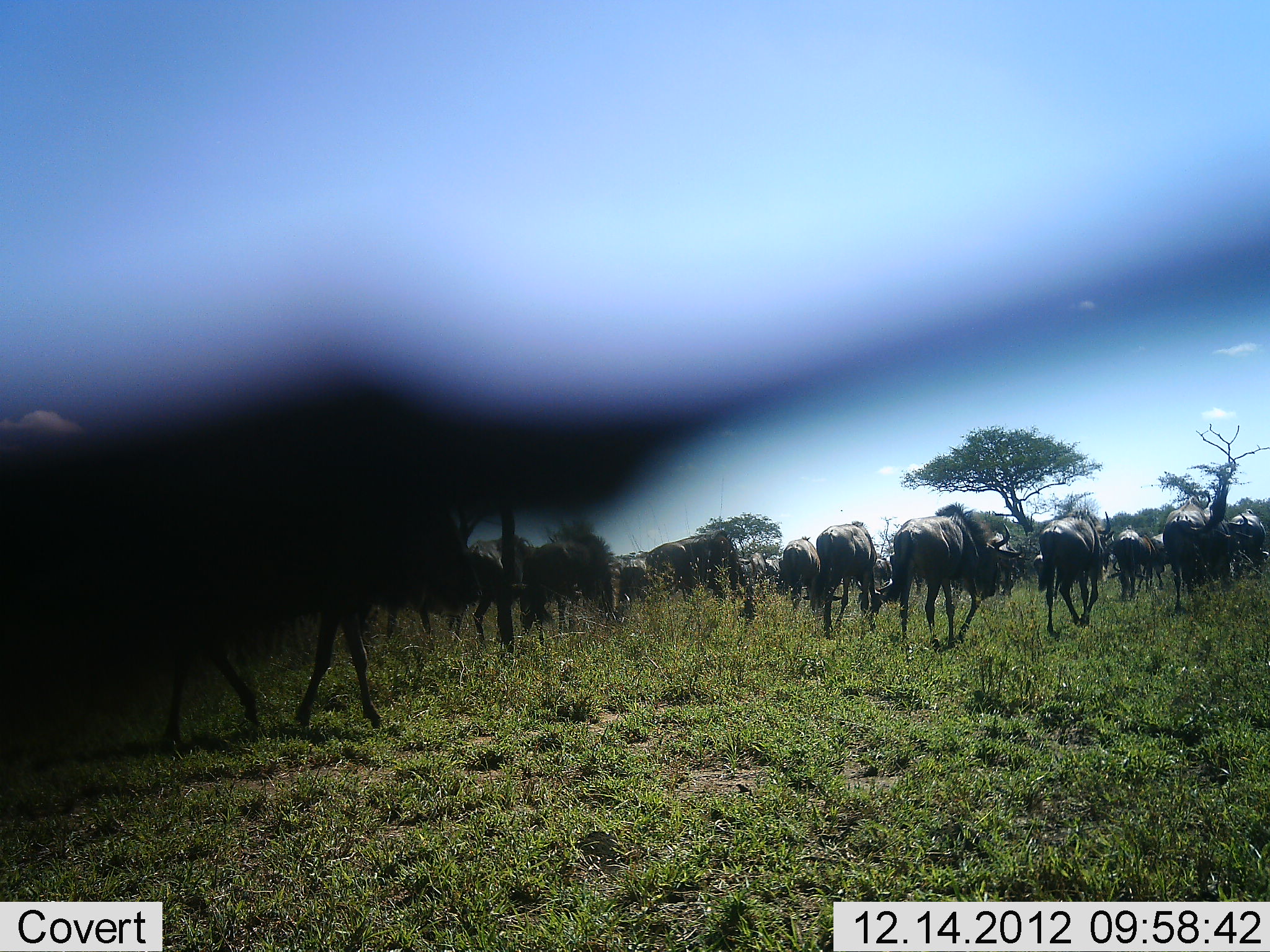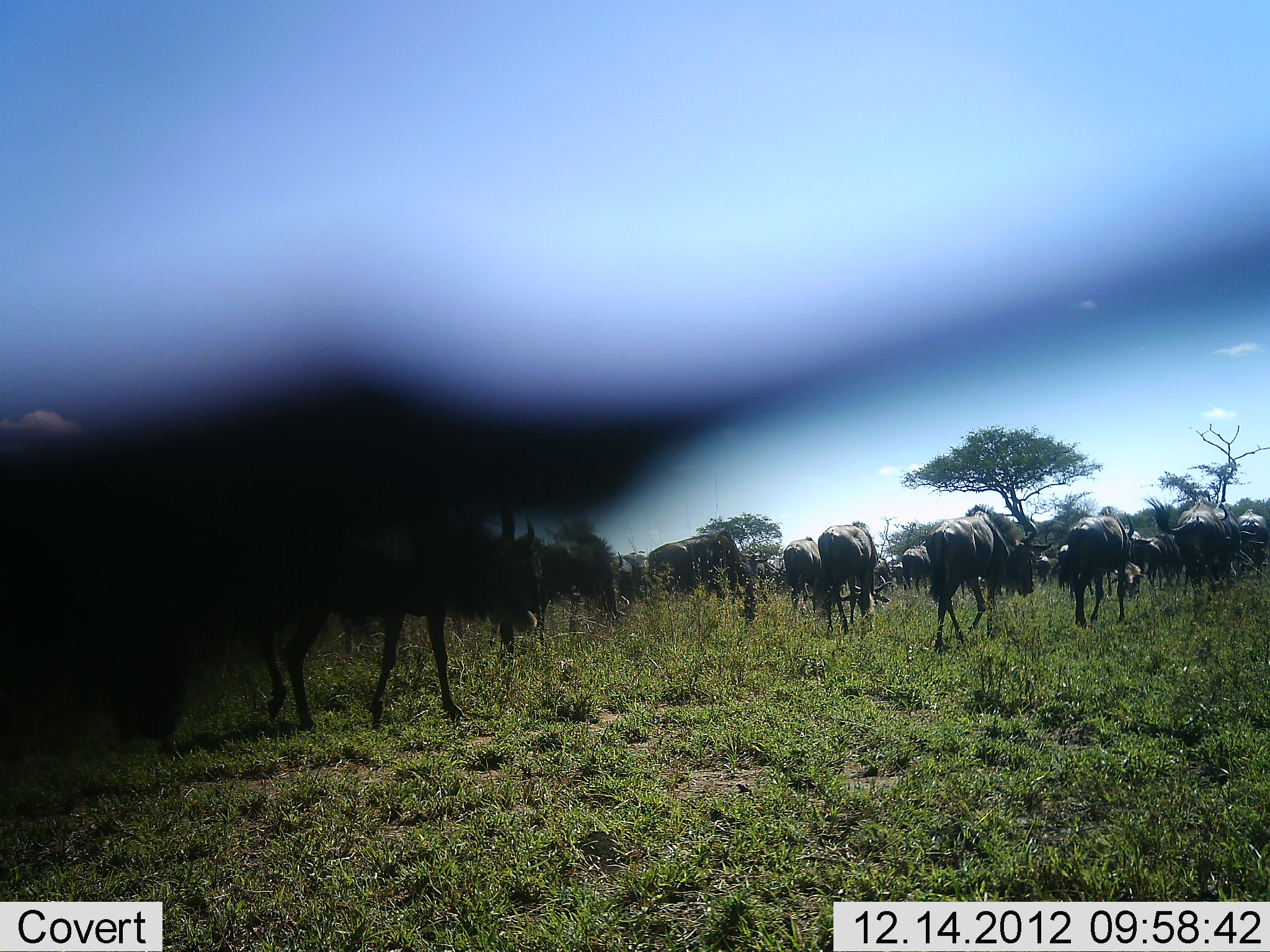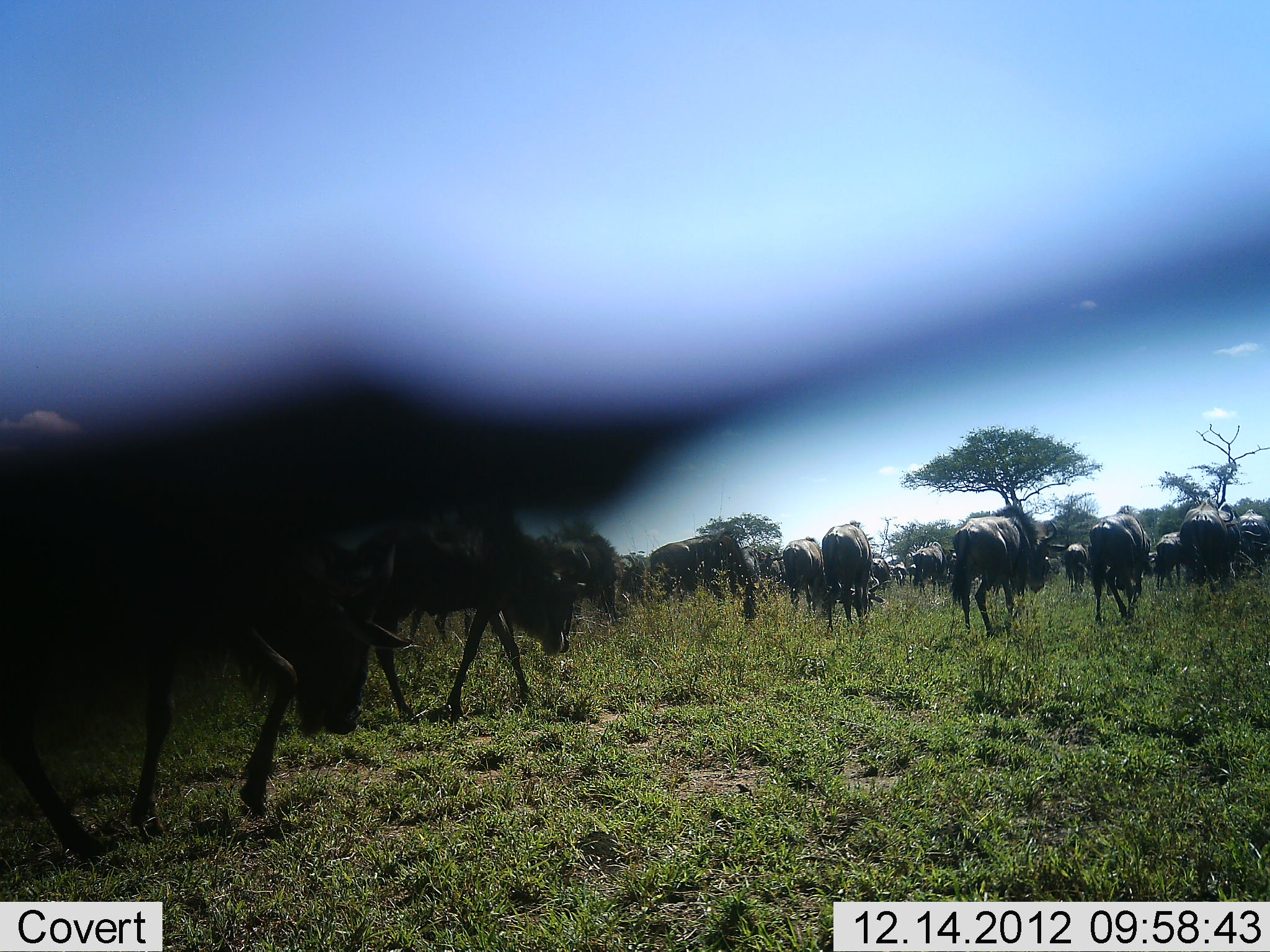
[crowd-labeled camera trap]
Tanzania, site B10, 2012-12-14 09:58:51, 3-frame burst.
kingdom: Animalia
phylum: Chordata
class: Mammalia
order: Artiodactyla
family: Bovidae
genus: Connochaetes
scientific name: Connochaetes taurinus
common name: blue wildebeest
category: wildebeest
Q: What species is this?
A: Wildebeest (blue wildebeest) (Connochaetes taurinus).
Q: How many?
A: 11-50.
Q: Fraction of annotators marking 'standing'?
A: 9%.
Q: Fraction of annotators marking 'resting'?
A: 0%.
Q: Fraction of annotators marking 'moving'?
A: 96%.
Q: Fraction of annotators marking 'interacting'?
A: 0%.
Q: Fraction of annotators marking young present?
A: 0%.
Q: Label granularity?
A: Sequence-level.